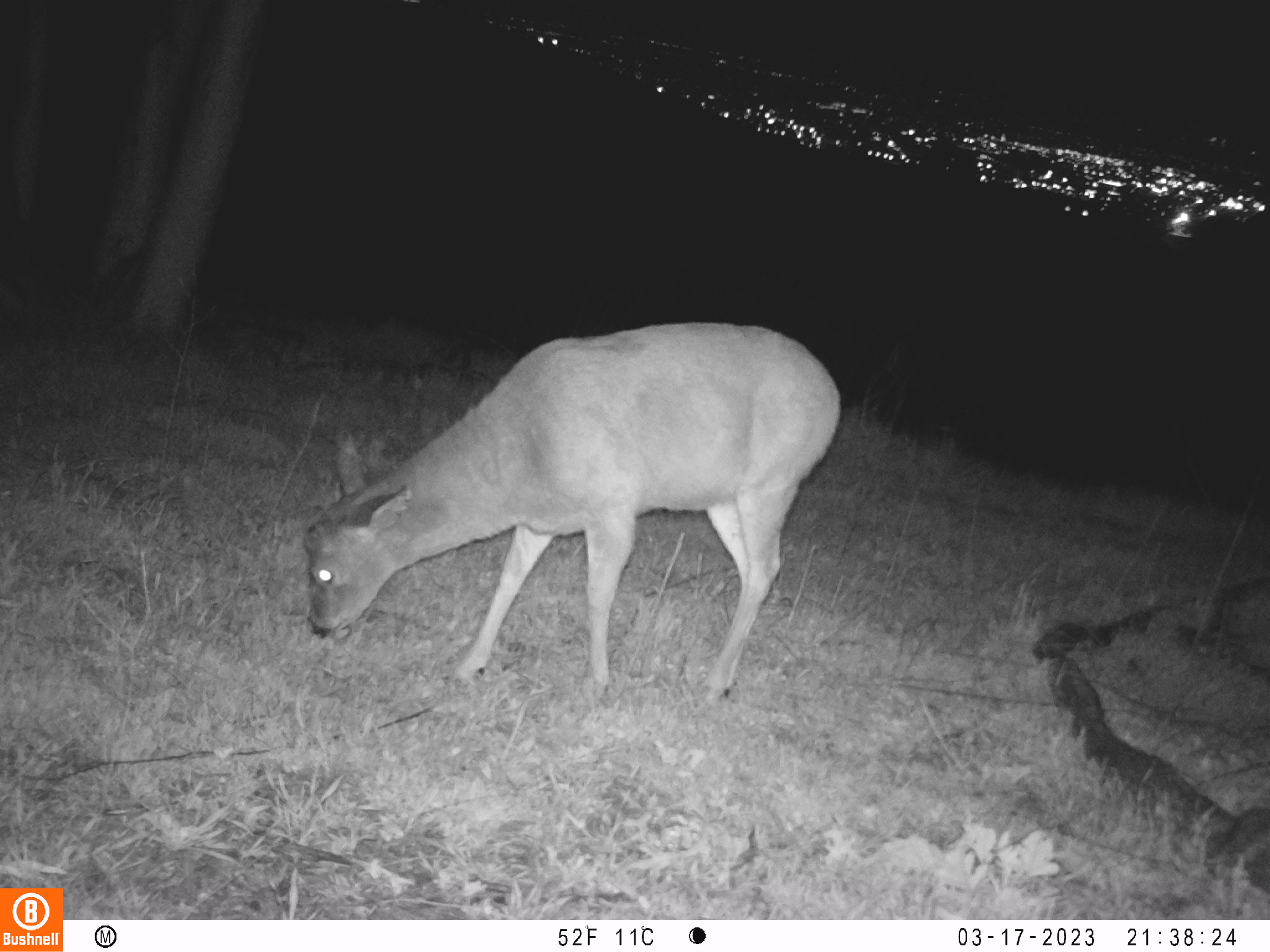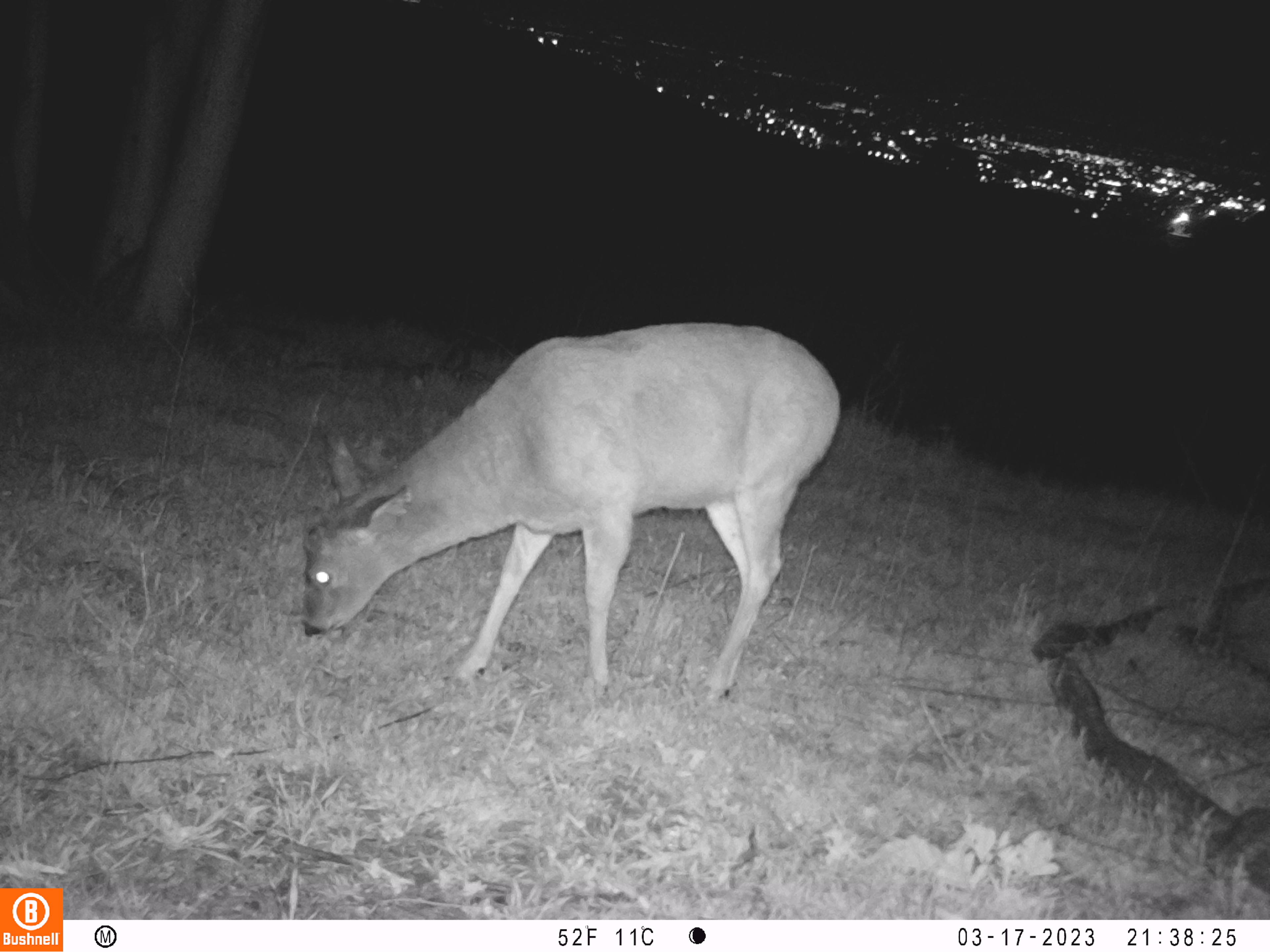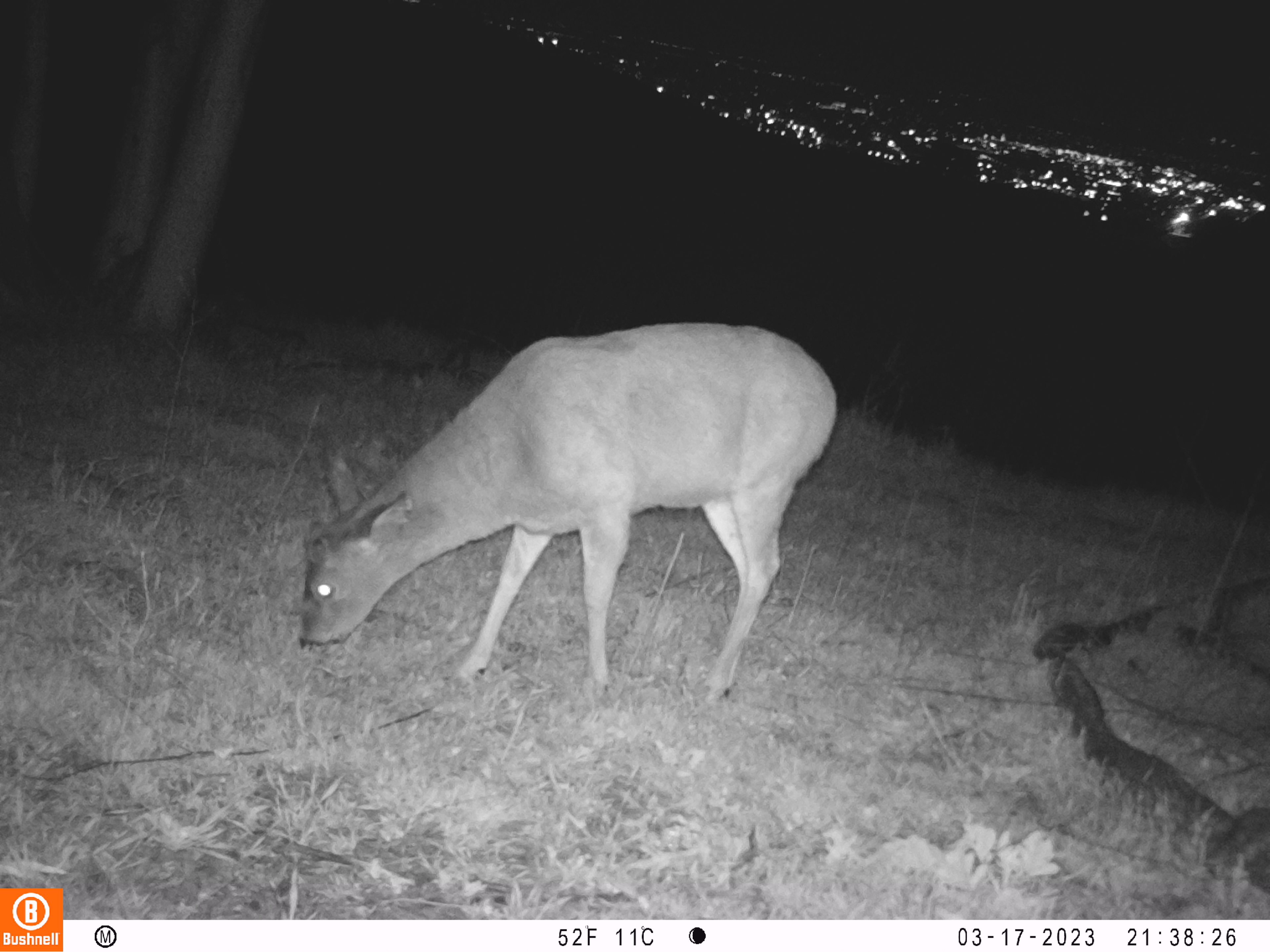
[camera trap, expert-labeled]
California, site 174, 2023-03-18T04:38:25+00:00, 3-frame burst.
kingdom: Animalia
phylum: Chordata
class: Mammalia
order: Artiodactyla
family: Cervidae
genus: Odocoileus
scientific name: Odocoileus hemionus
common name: mule deer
Mule deer (Odocoileus hemionus).